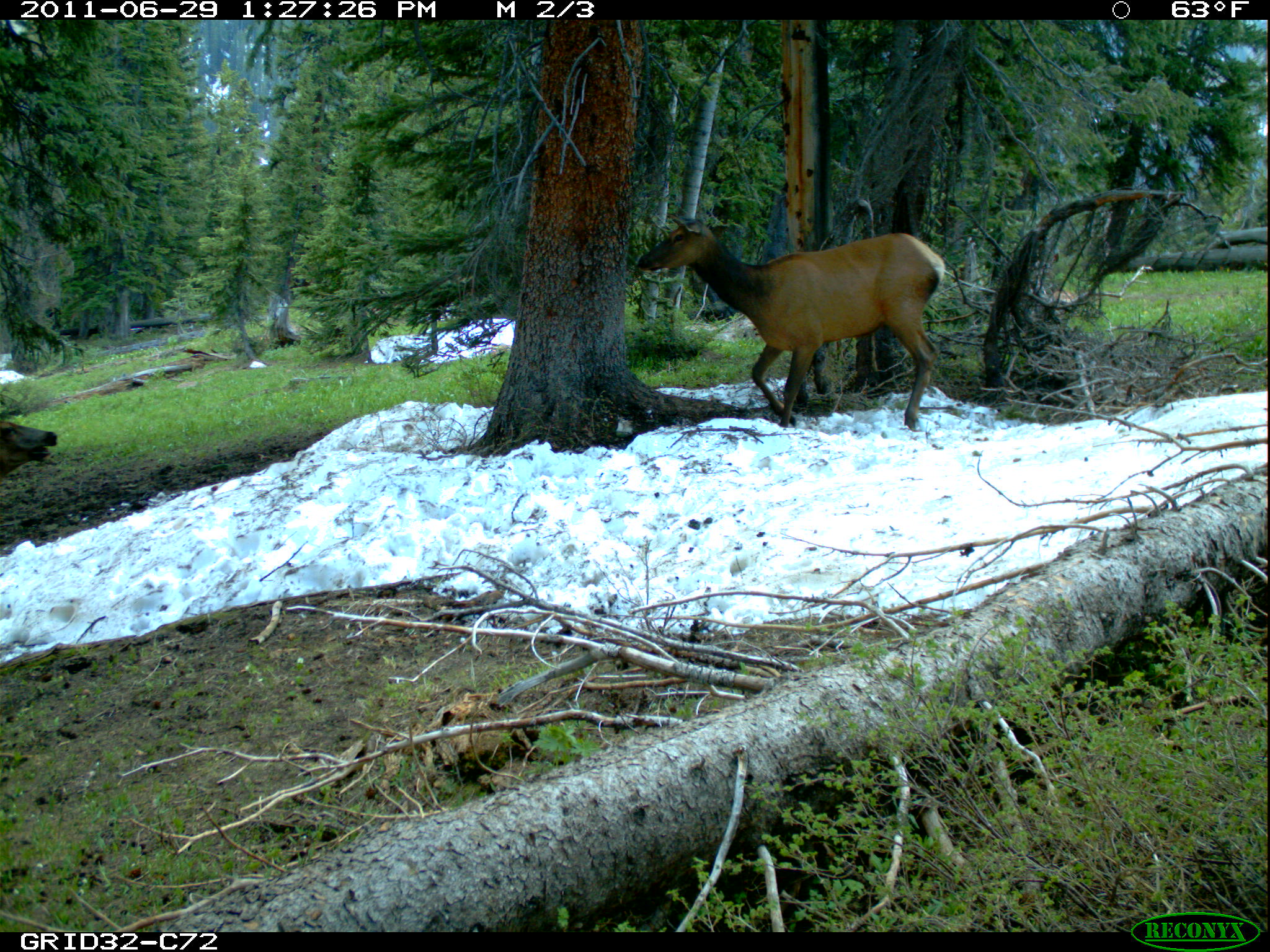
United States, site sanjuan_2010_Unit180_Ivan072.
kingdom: Animalia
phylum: Chordata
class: Mammalia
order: Artiodactyla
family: Cervidae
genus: Cervus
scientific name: Cervus elaphus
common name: red deer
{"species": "Cervus elaphus (red deer)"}